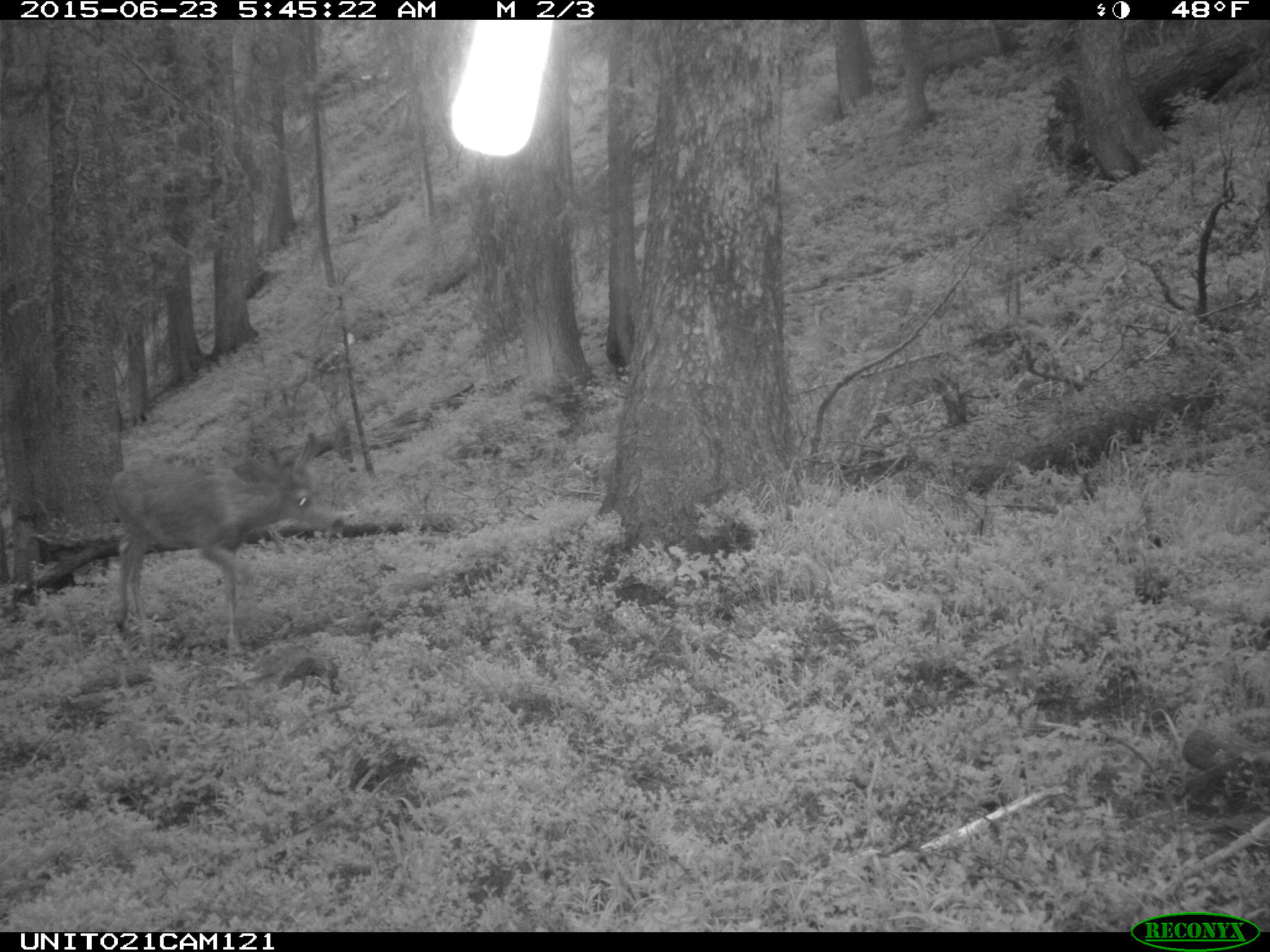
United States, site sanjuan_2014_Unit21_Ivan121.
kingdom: Animalia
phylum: Chordata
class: Mammalia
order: Artiodactyla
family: Cervidae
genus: Odocoileus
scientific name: Odocoileus hemionus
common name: mule deer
Odocoileus hemionus (mule deer).